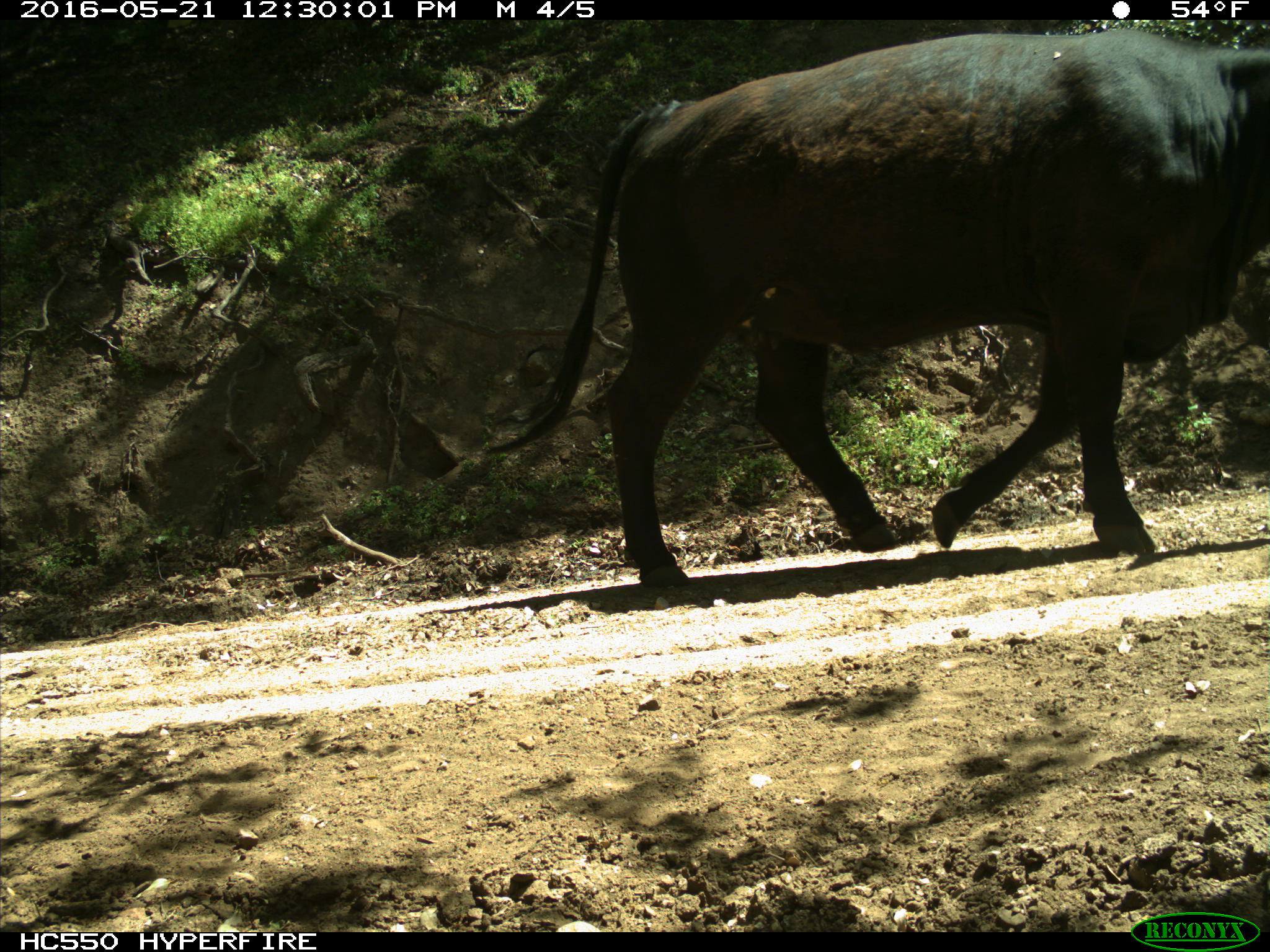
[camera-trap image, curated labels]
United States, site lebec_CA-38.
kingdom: Animalia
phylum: Chordata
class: Mammalia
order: Artiodactyla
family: Bovidae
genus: Bos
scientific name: Bos taurus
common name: domestic cow